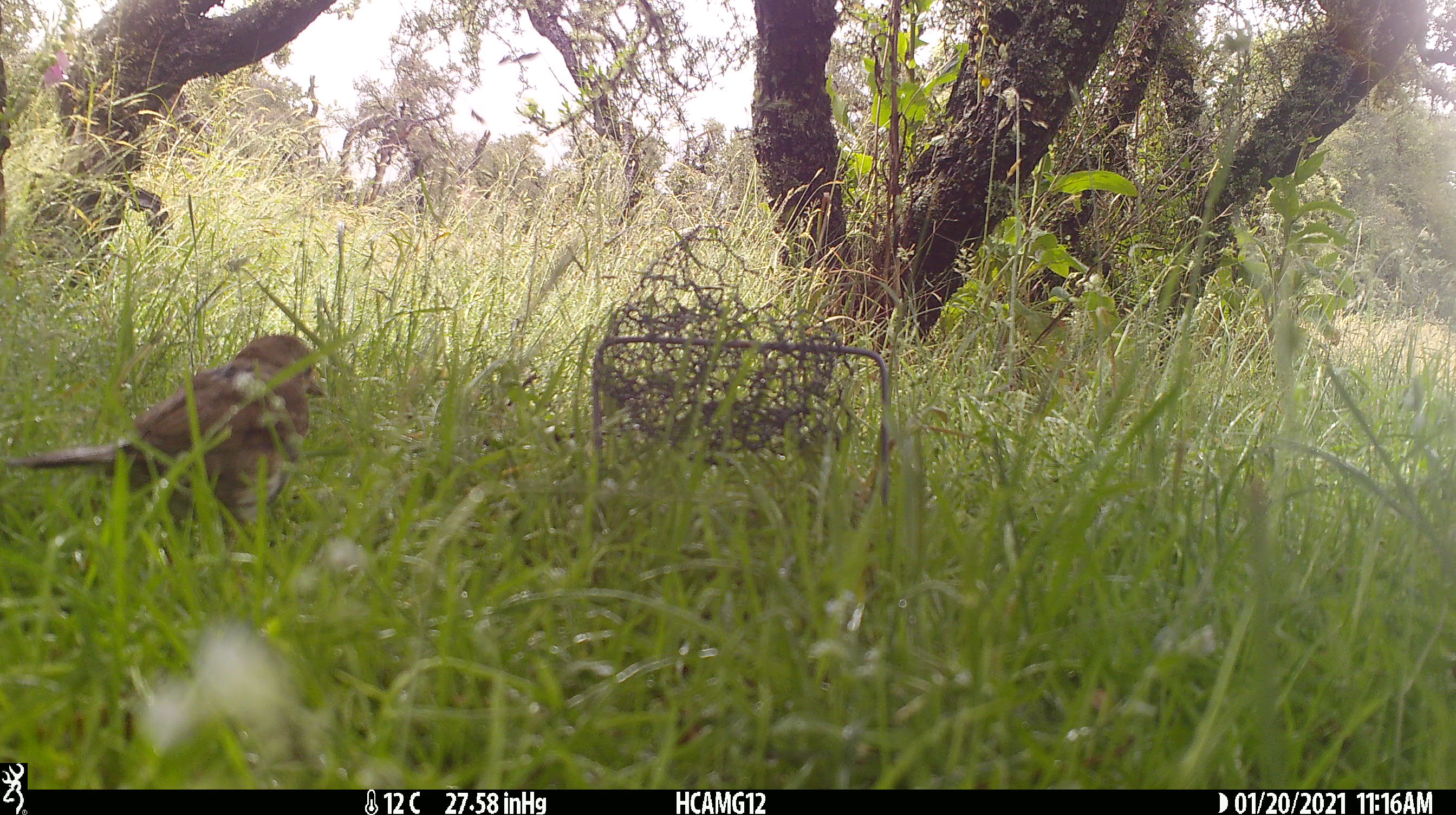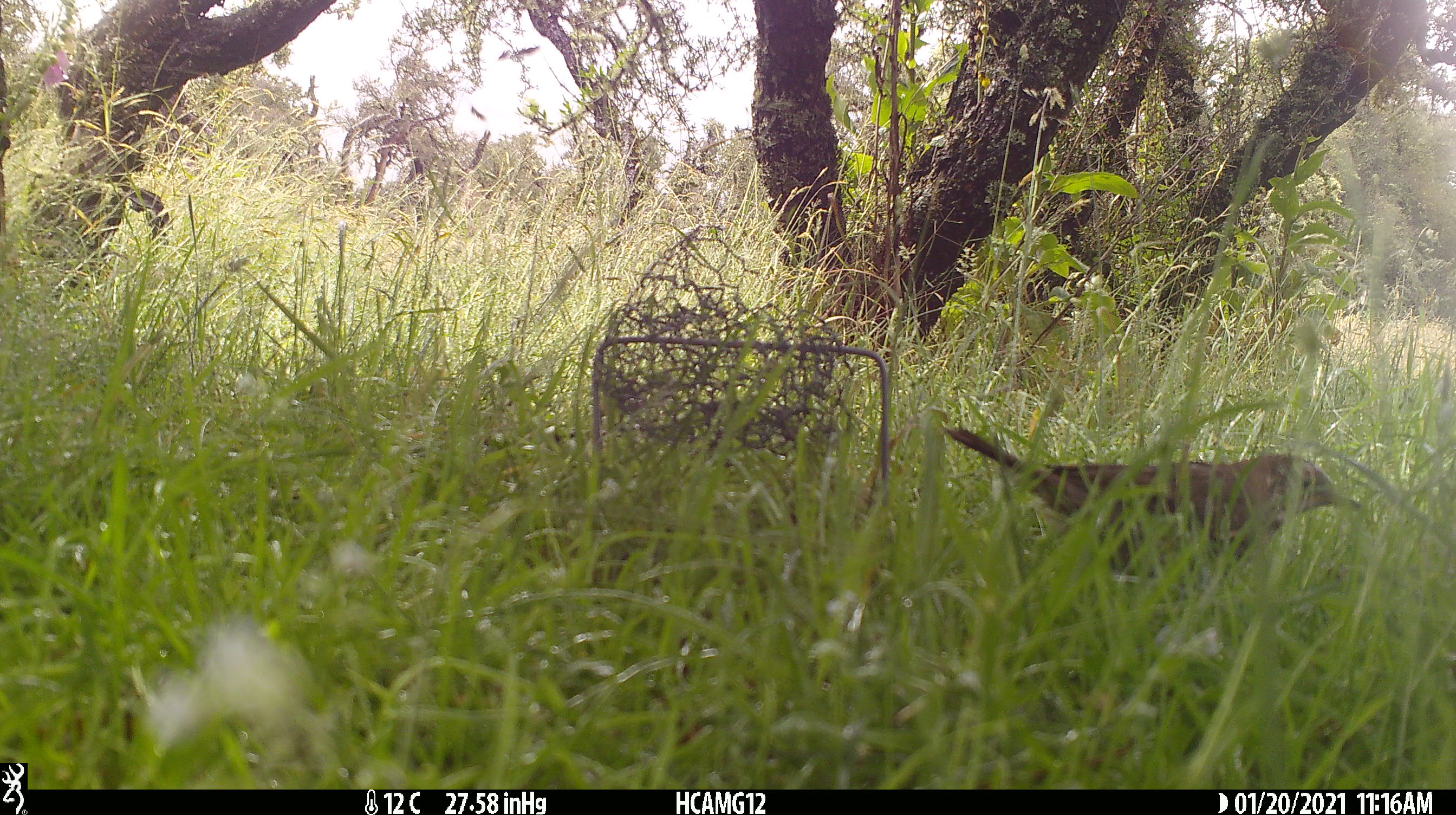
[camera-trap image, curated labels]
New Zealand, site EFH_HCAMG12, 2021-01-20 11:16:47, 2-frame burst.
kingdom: Animalia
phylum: Chordata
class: Aves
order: Passeriformes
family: Turdidae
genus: Turdus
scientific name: Turdus philomelos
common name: song thrush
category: thrush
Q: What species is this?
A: Thrush (song thrush) (Turdus philomelos).